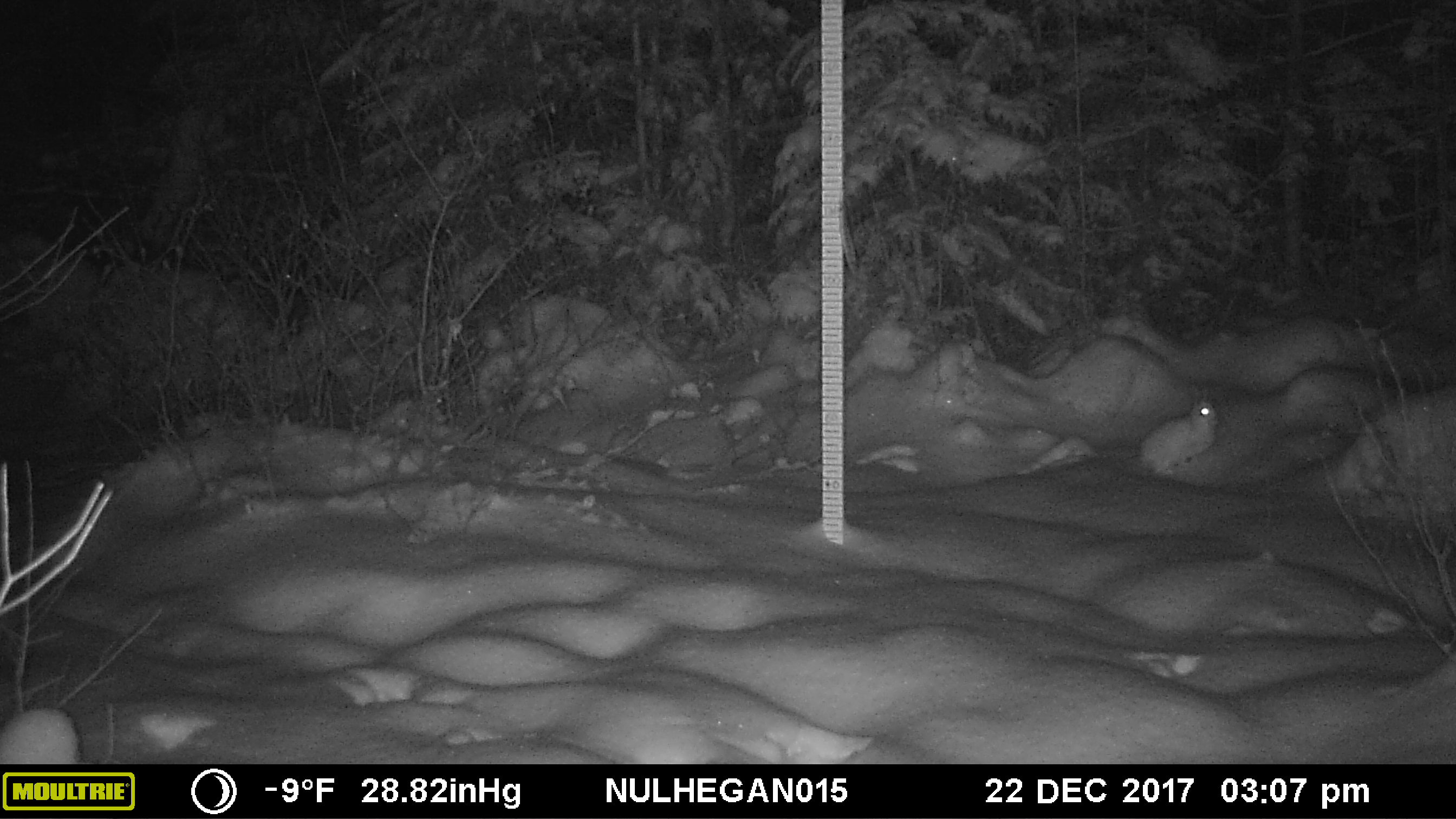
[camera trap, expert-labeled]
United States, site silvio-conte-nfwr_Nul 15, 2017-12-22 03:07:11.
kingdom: Animalia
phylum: Chordata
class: Mammalia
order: Lagomorpha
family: Leporidae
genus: Lepus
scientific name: Lepus americanus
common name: snowshoe hare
Snowshoe hare (Lepus americanus).